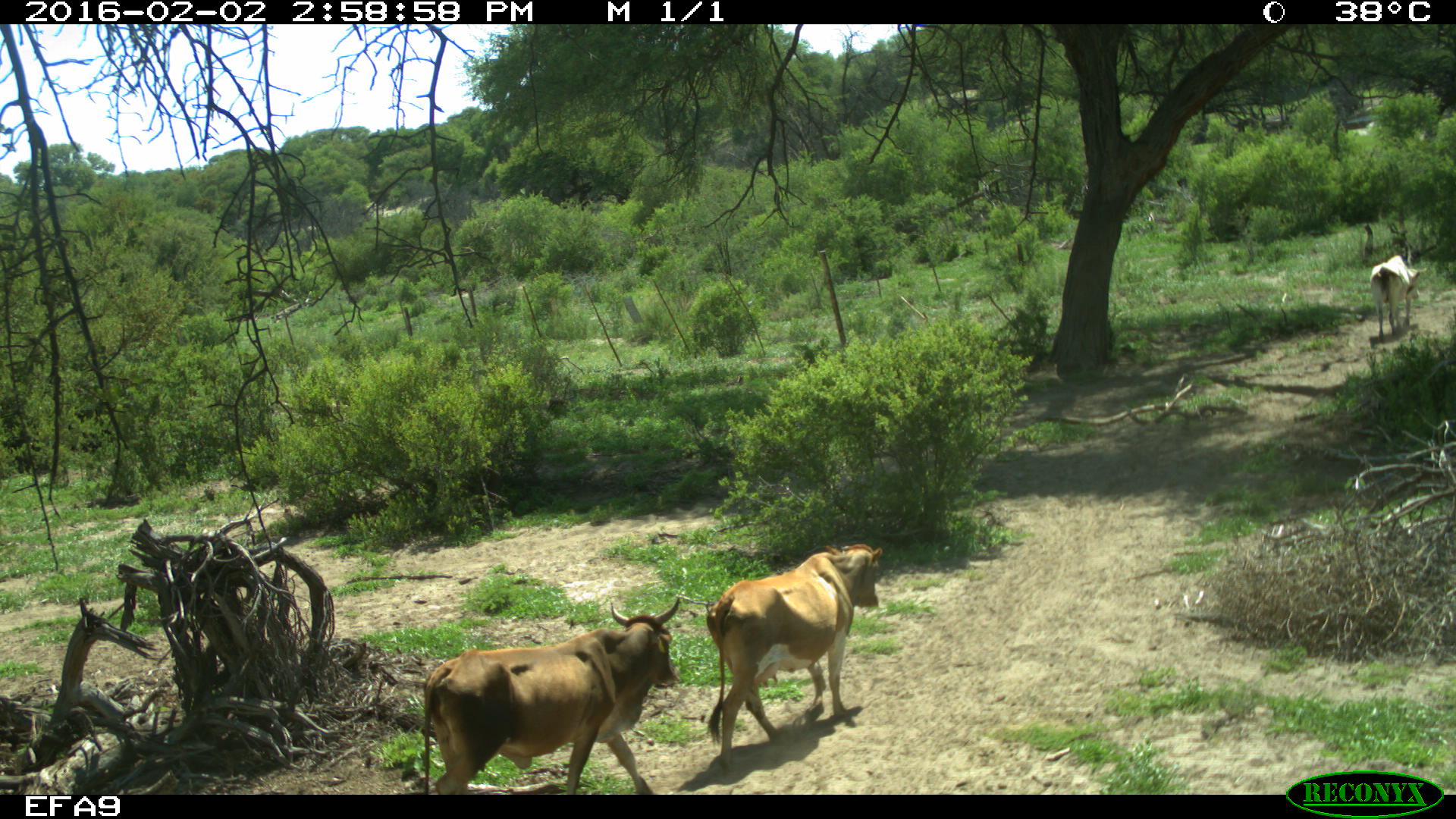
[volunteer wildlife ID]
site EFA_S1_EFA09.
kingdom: Animalia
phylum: Chordata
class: Mammalia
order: Artiodactyla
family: Bovidae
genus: Bos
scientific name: Bos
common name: cattle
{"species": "cattle (Bos)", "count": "3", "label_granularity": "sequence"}